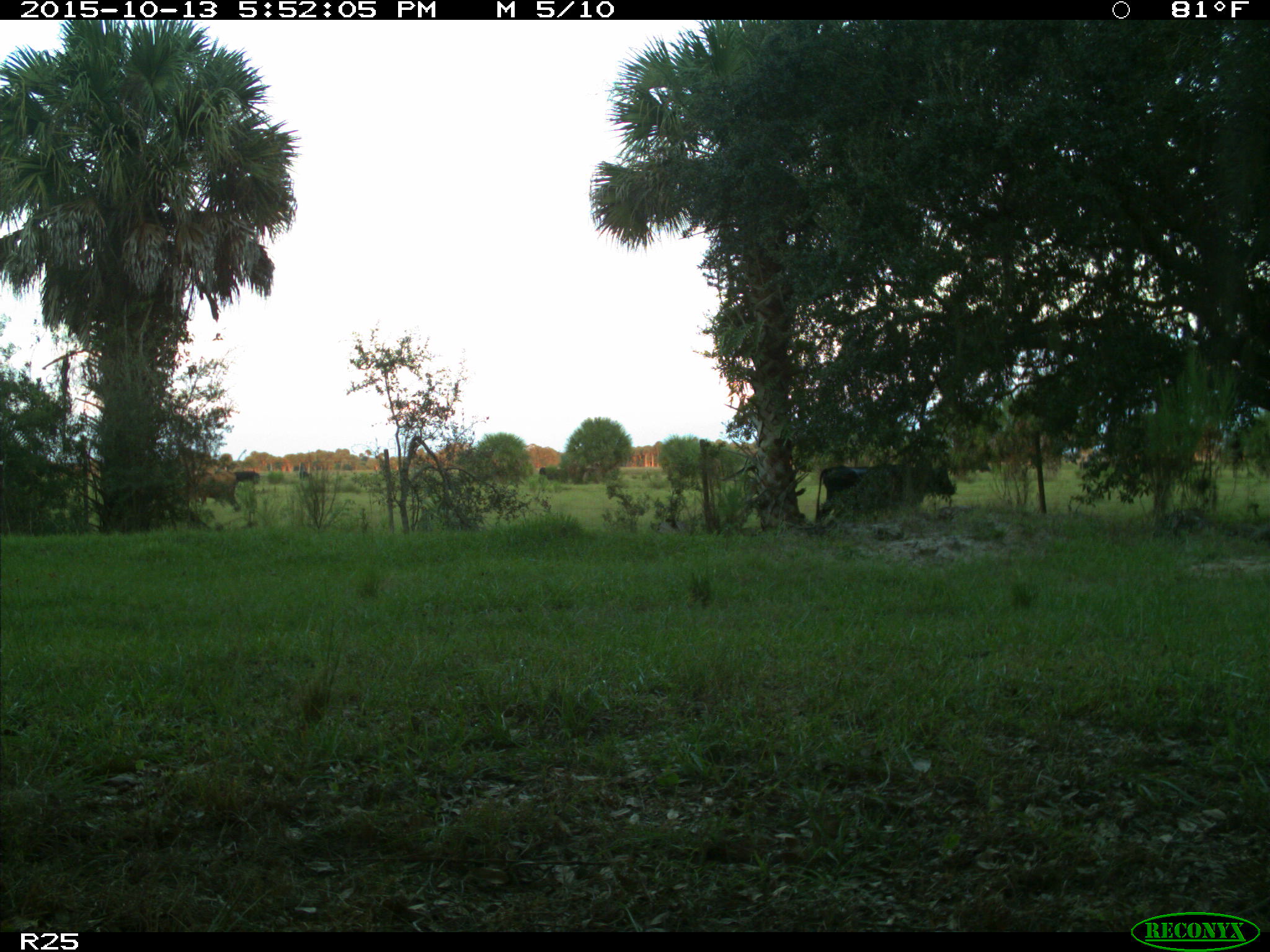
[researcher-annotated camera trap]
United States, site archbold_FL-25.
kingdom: Animalia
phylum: Chordata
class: Mammalia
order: Artiodactyla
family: Bovidae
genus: Bos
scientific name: Bos taurus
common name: domestic cow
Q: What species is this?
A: Bos taurus (domestic cow).